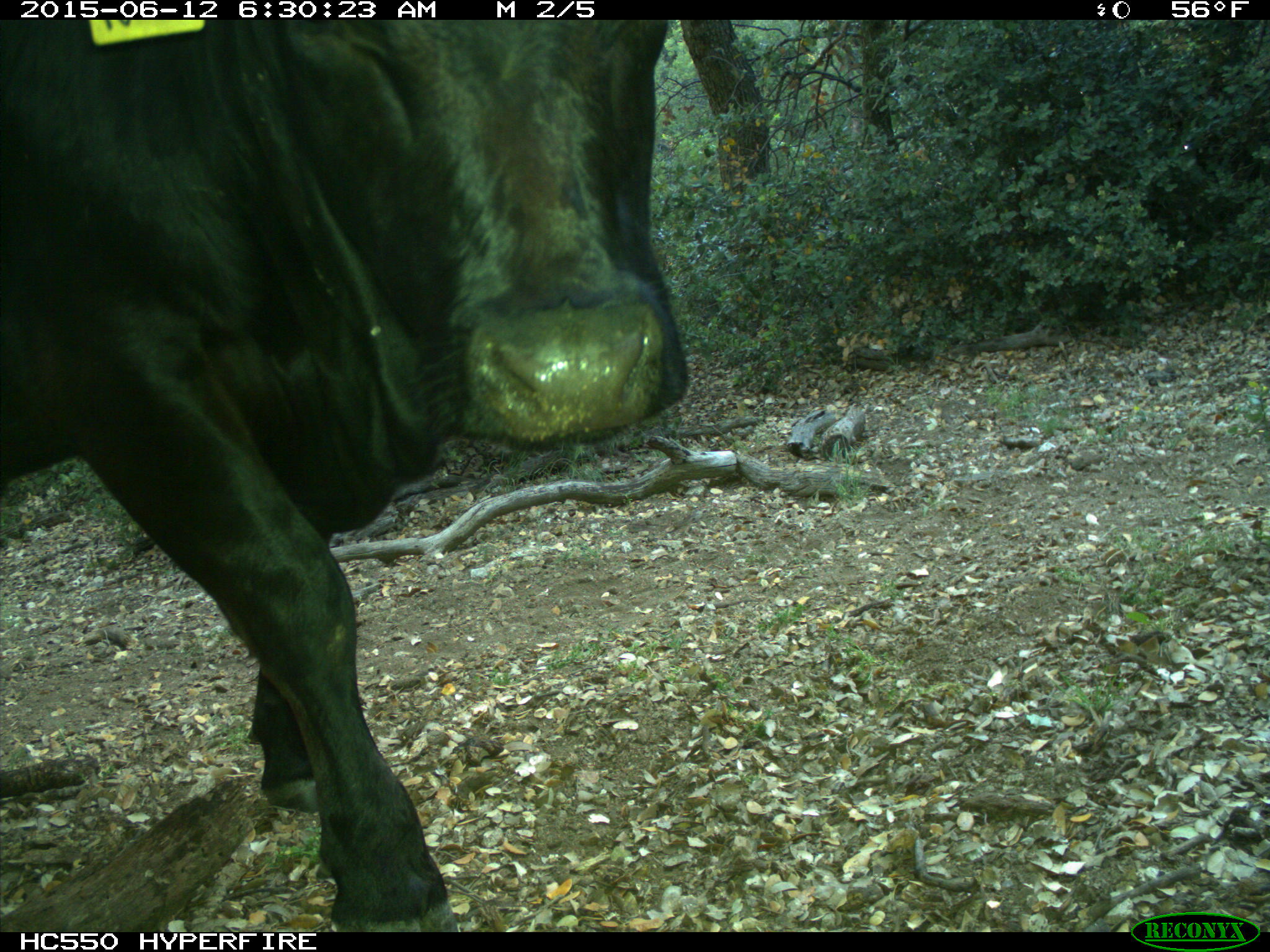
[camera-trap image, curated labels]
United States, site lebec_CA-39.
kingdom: Animalia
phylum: Chordata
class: Mammalia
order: Artiodactyla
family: Bovidae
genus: Bos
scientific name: Bos taurus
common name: domestic cow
Bos taurus (domestic cow).